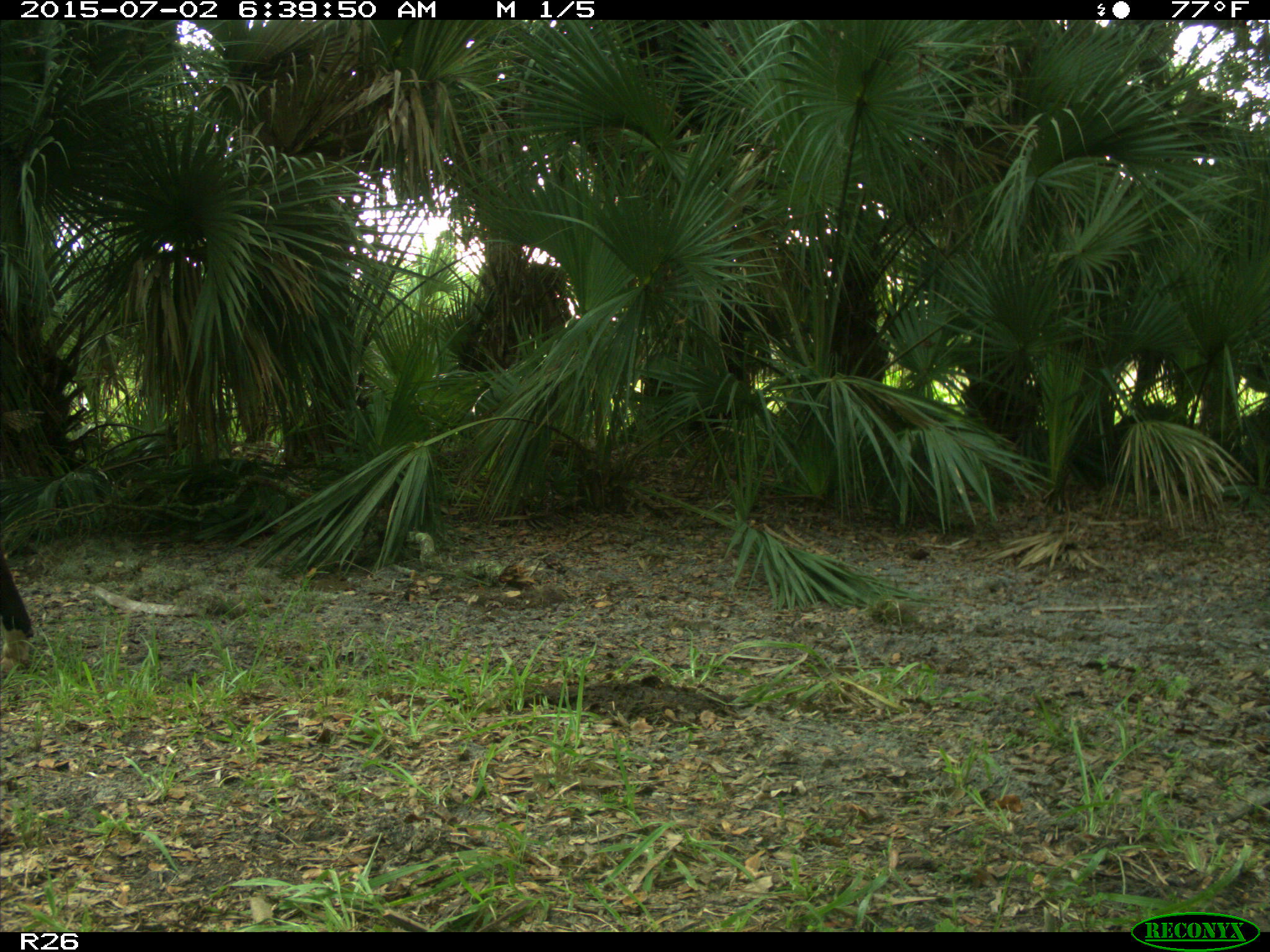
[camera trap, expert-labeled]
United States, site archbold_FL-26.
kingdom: Animalia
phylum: Chordata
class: Mammalia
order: Artiodactyla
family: Bovidae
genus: Bos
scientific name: Bos taurus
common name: domestic cow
Bos taurus (domestic cow).